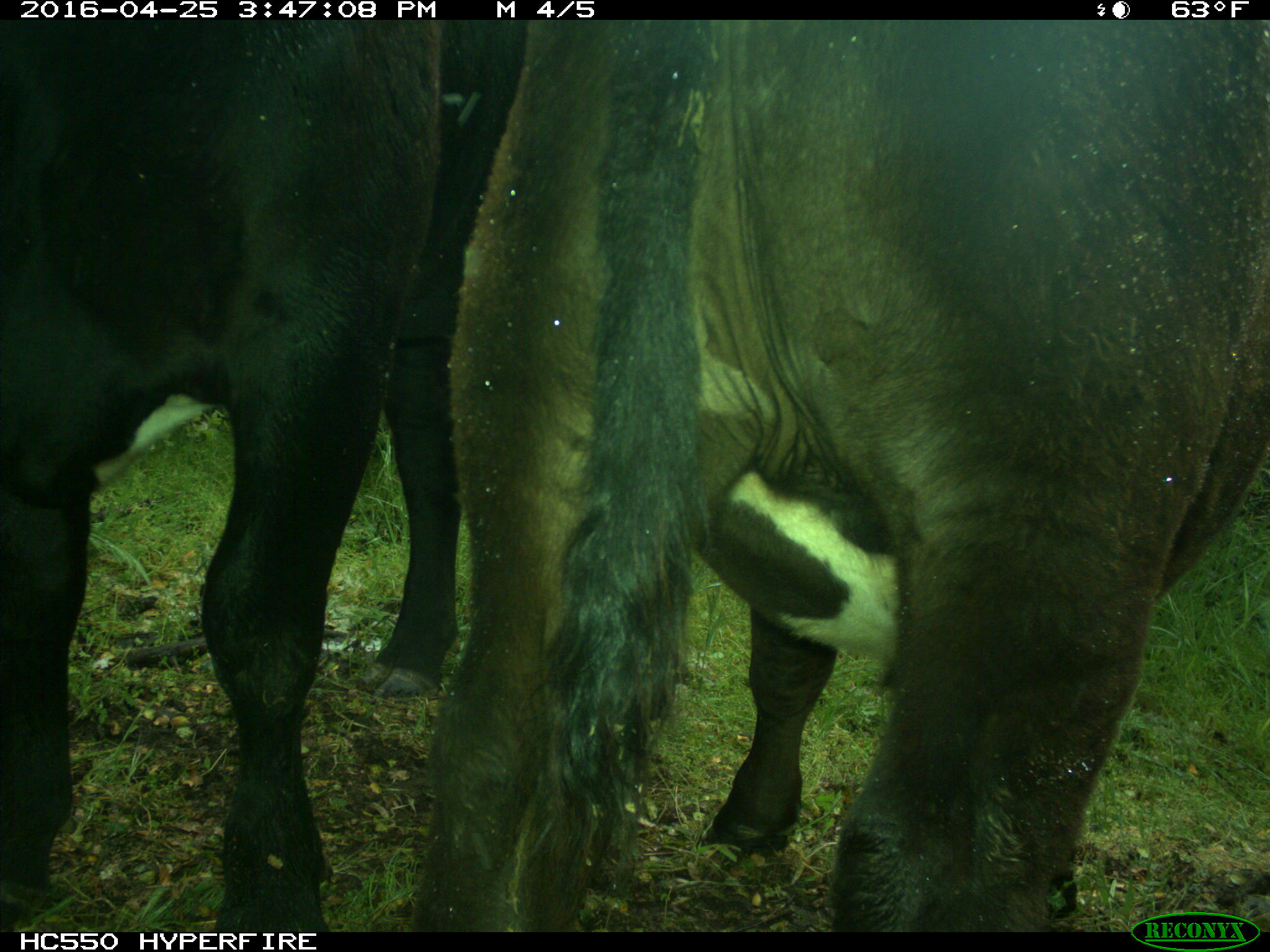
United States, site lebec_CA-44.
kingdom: Animalia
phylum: Chordata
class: Mammalia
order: Artiodactyla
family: Bovidae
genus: Bos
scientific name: Bos taurus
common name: domestic cow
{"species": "Bos taurus (domestic cow)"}